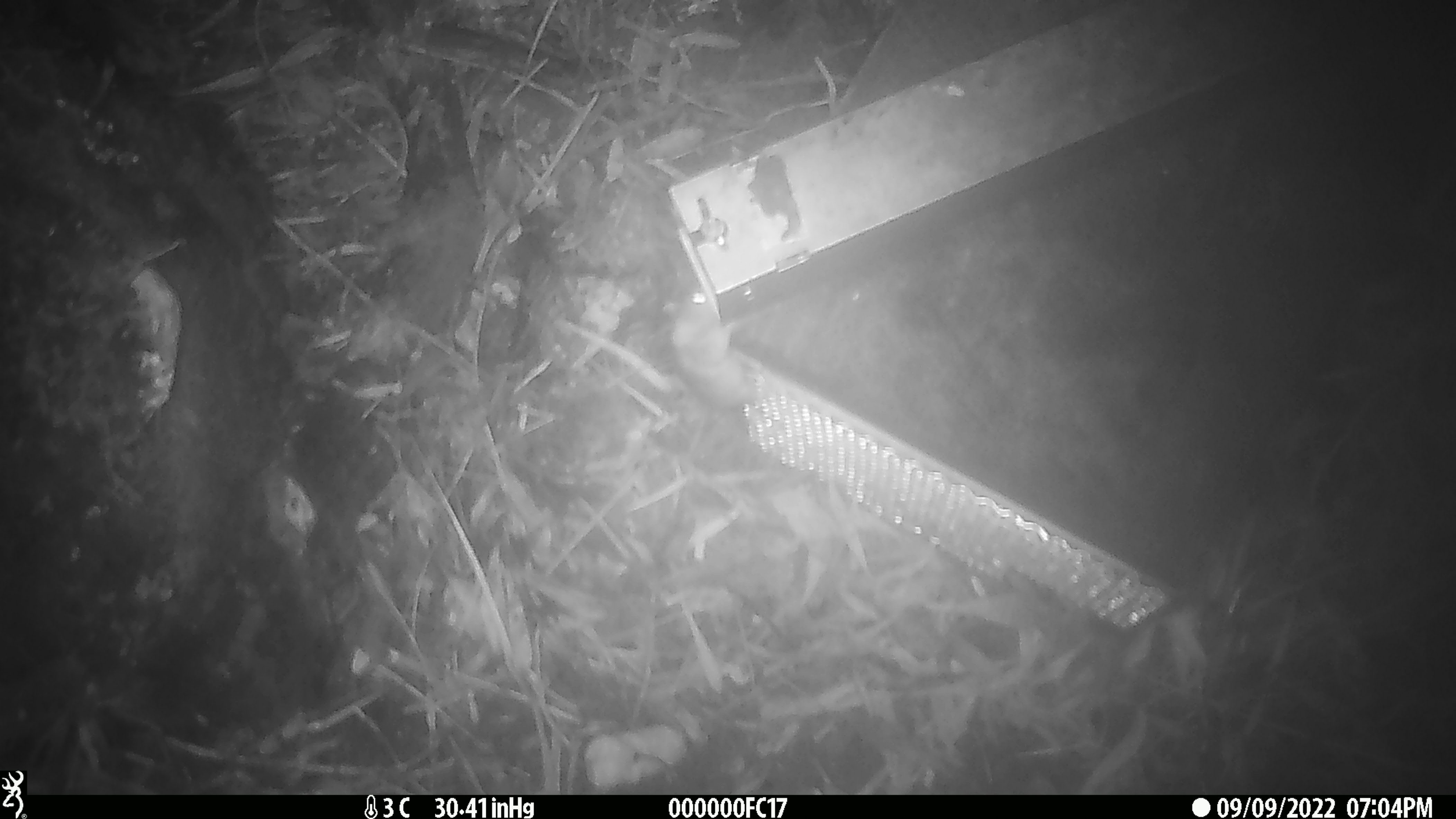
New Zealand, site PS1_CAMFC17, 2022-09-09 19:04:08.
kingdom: Animalia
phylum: Chordata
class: Mammalia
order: Rodentia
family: Muridae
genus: Mus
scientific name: Mus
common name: mouse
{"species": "mouse (Mus)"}